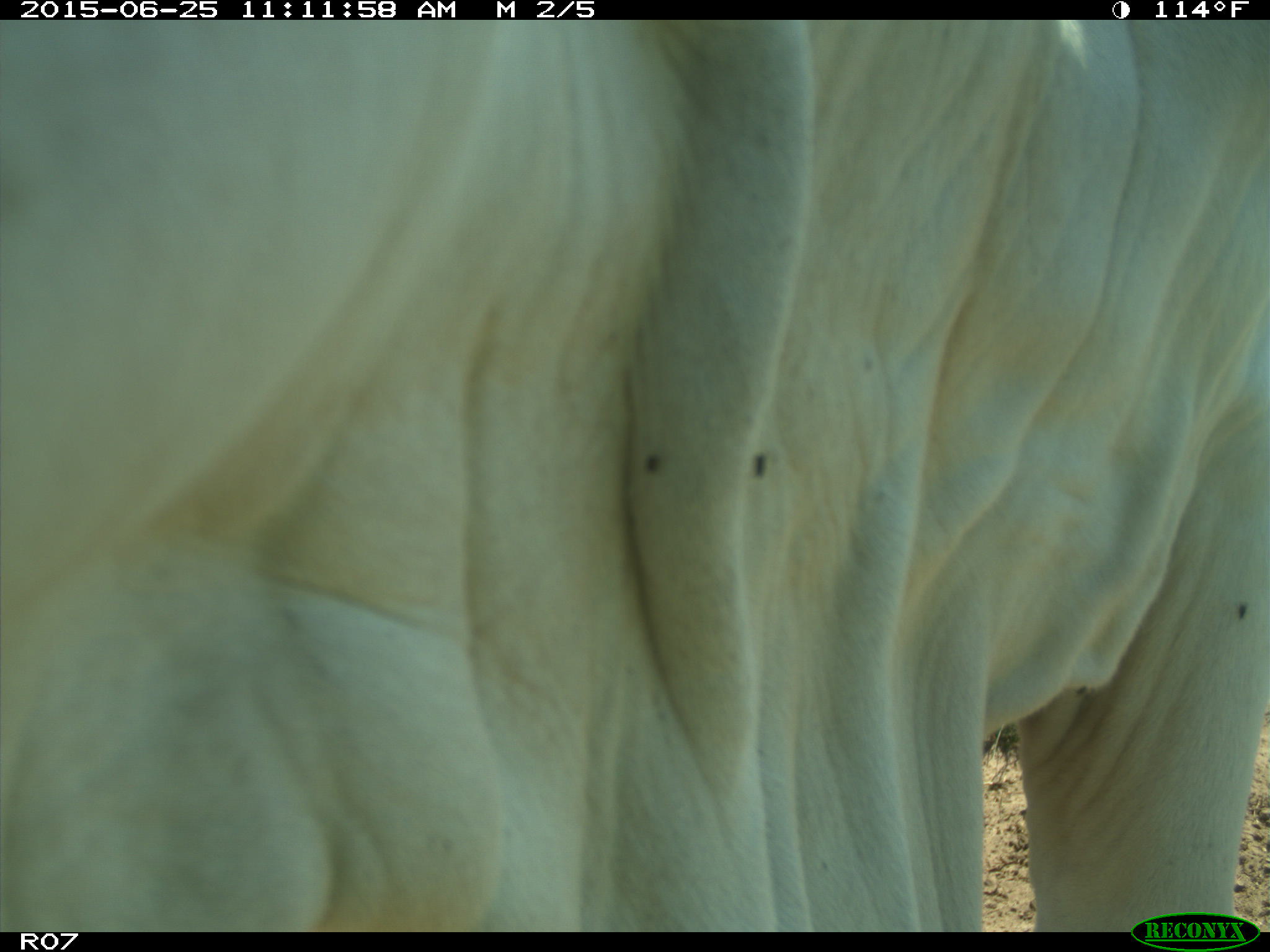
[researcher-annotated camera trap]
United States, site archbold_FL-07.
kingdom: Animalia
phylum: Chordata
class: Mammalia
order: Artiodactyla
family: Bovidae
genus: Bos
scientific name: Bos taurus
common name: domestic cow